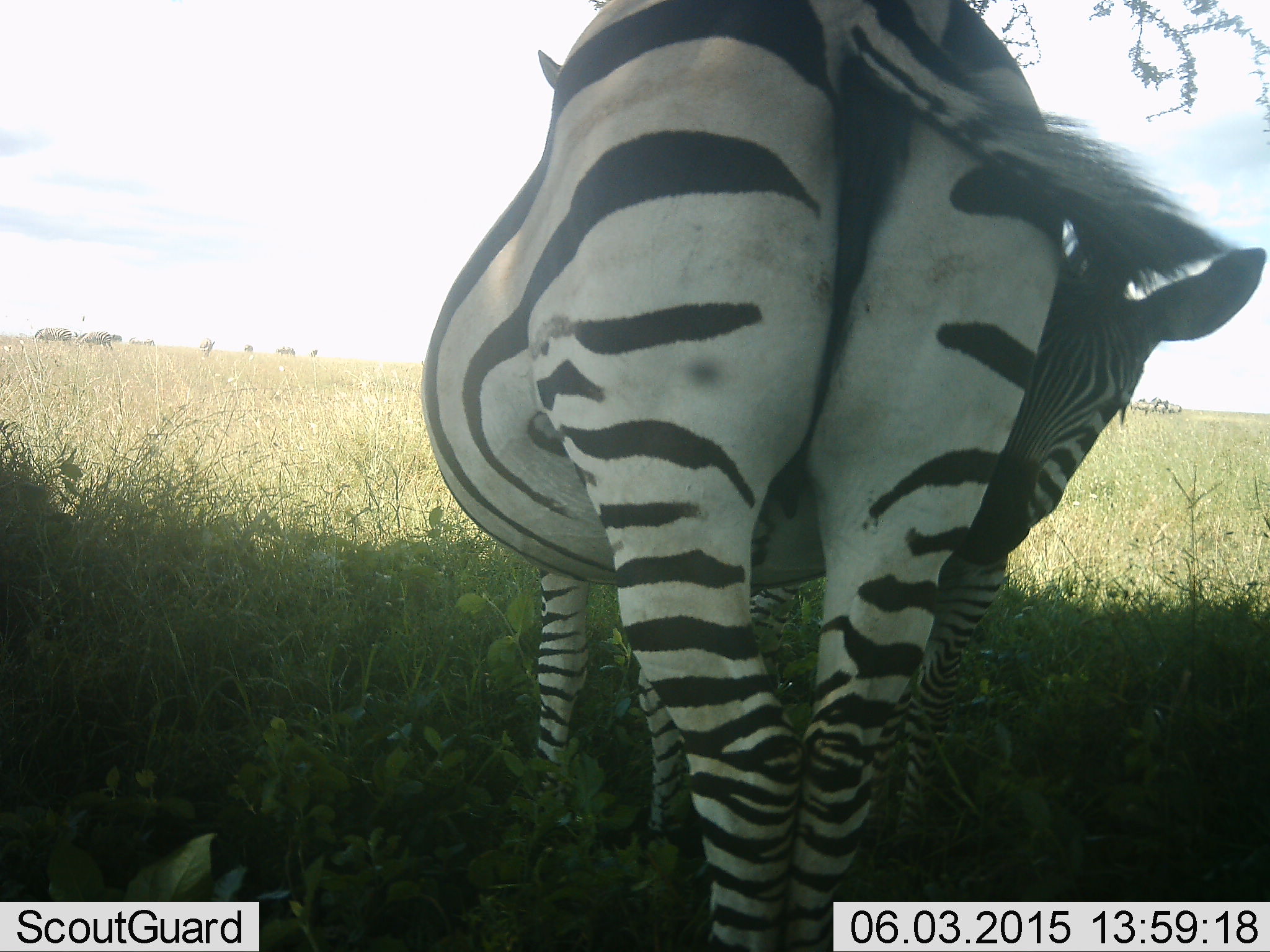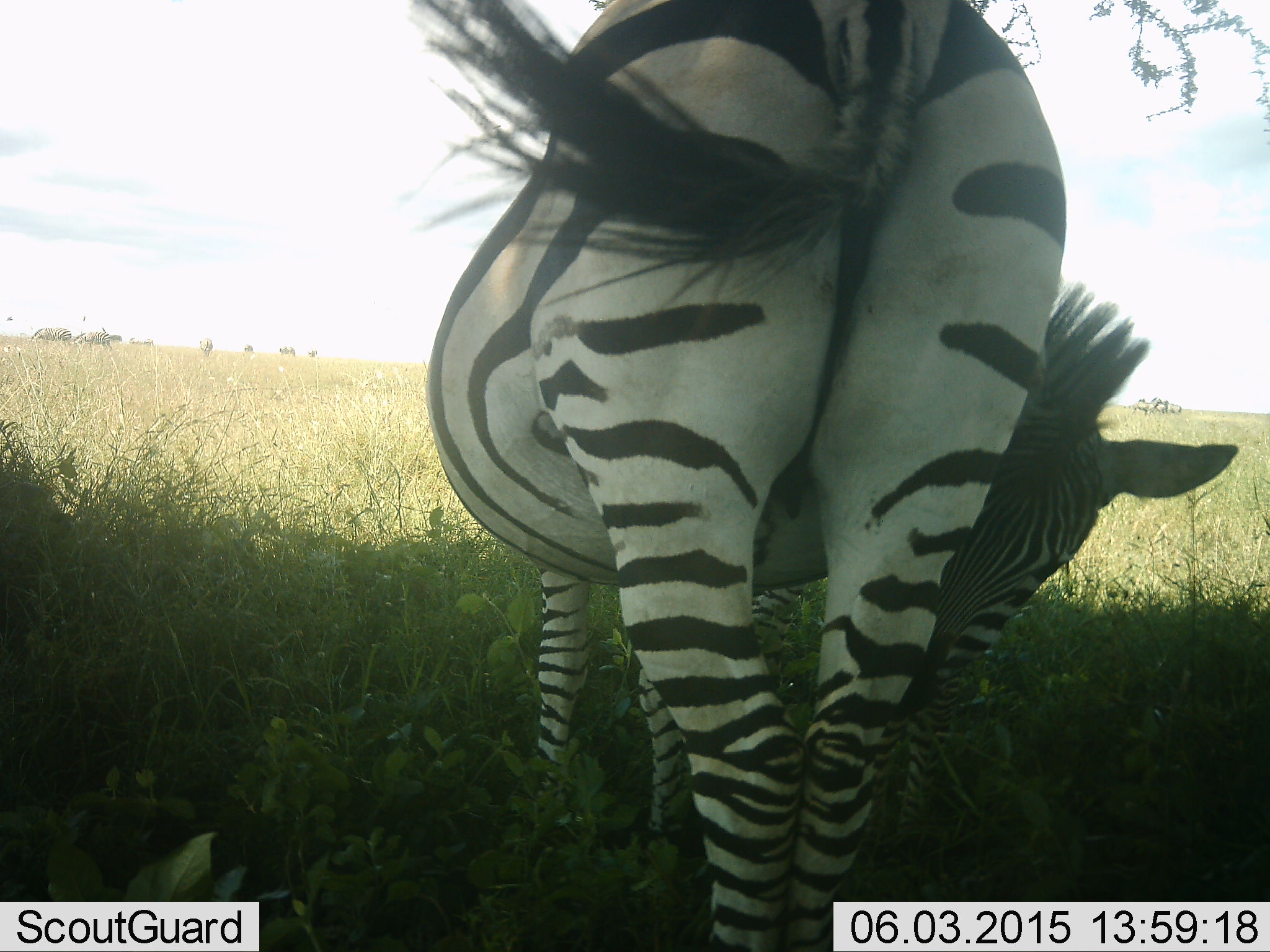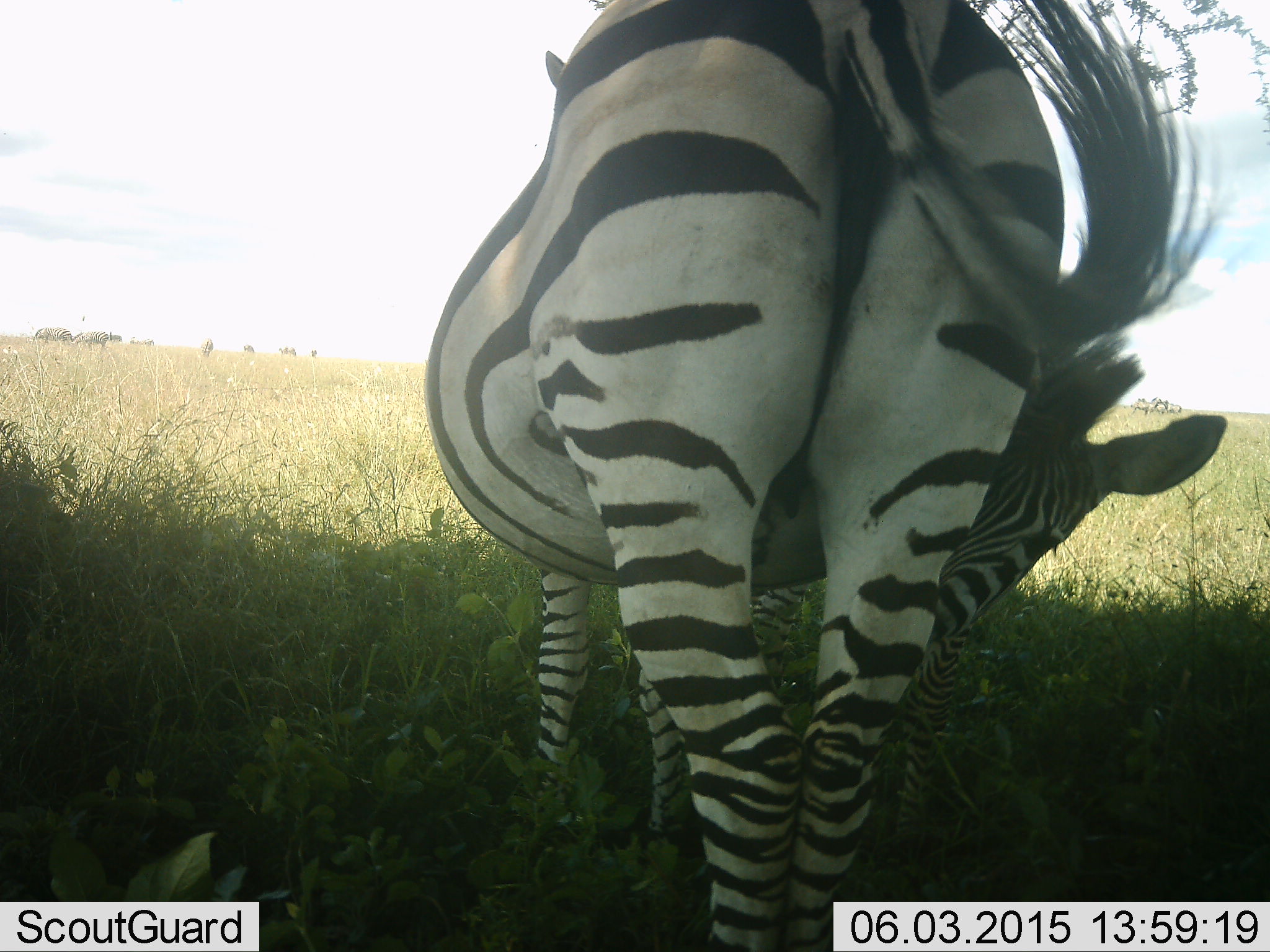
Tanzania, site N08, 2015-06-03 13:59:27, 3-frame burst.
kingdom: Animalia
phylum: Chordata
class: Mammalia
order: Perissodactyla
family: Equidae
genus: Equus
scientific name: Equus quagga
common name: plains zebra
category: zebra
Zebra (plains zebra) (Equus quagga), count 2. Behavior (volunteer vote fractions): standing 60%, resting 0%, moving 10%, interacting 40%. Young present (vote fraction): 20%. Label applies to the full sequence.